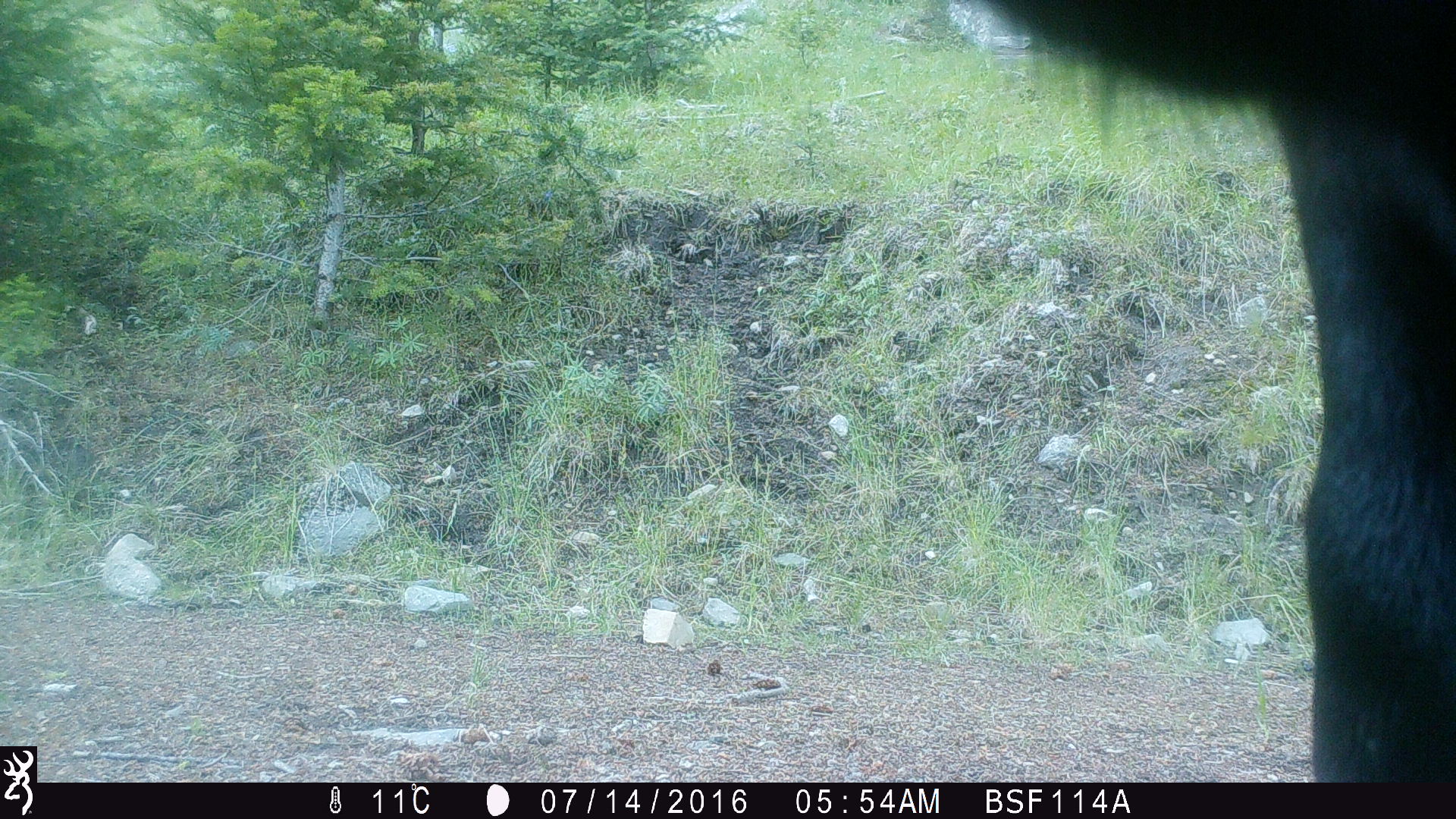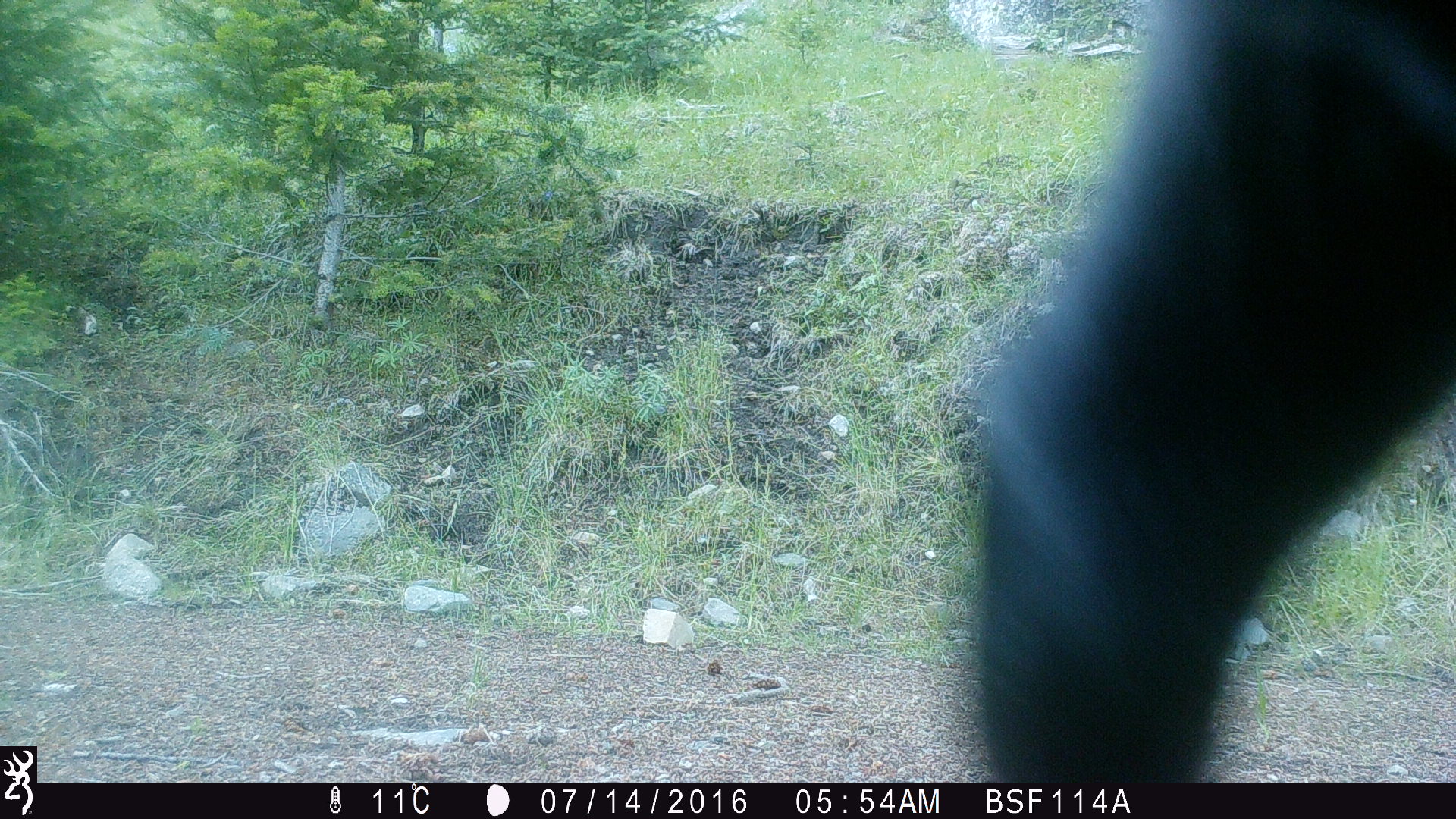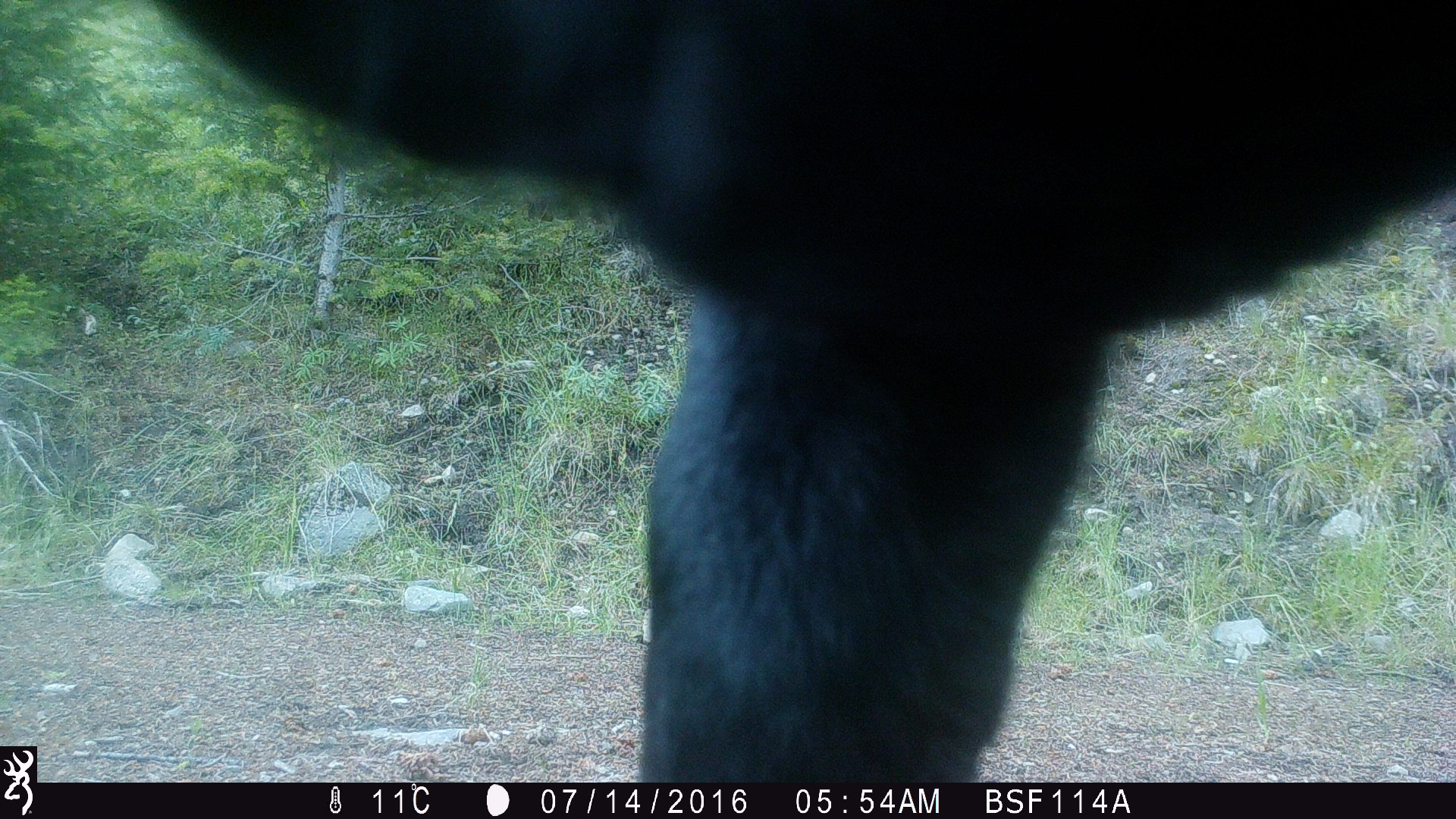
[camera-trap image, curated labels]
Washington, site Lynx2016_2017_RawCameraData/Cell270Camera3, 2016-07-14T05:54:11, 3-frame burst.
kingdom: Animalia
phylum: Chordata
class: Mammalia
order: Artiodactyla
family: Bovidae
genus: Bos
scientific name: Bos taurus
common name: domestic cattle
Domestic cattle (Bos taurus). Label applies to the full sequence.